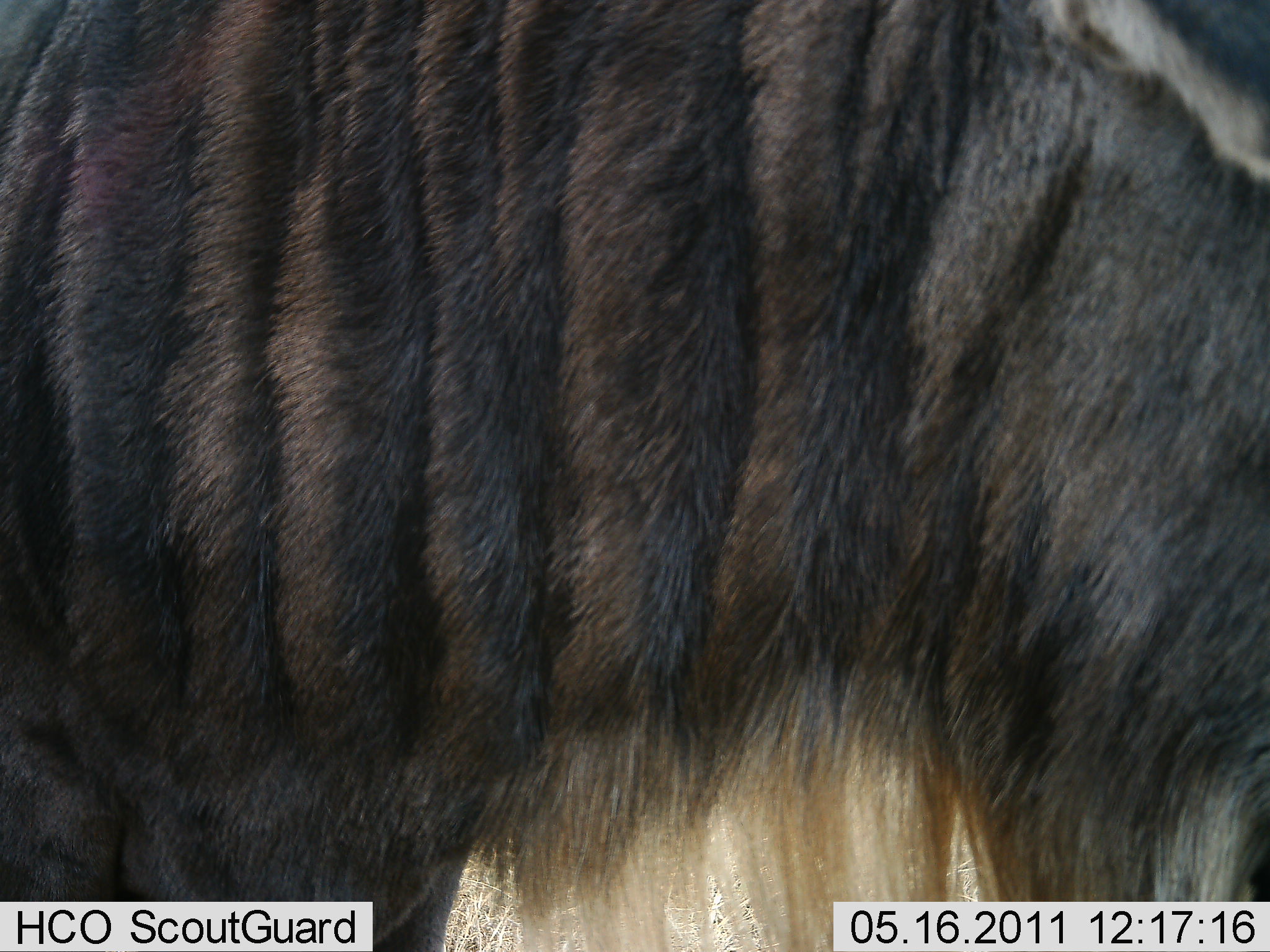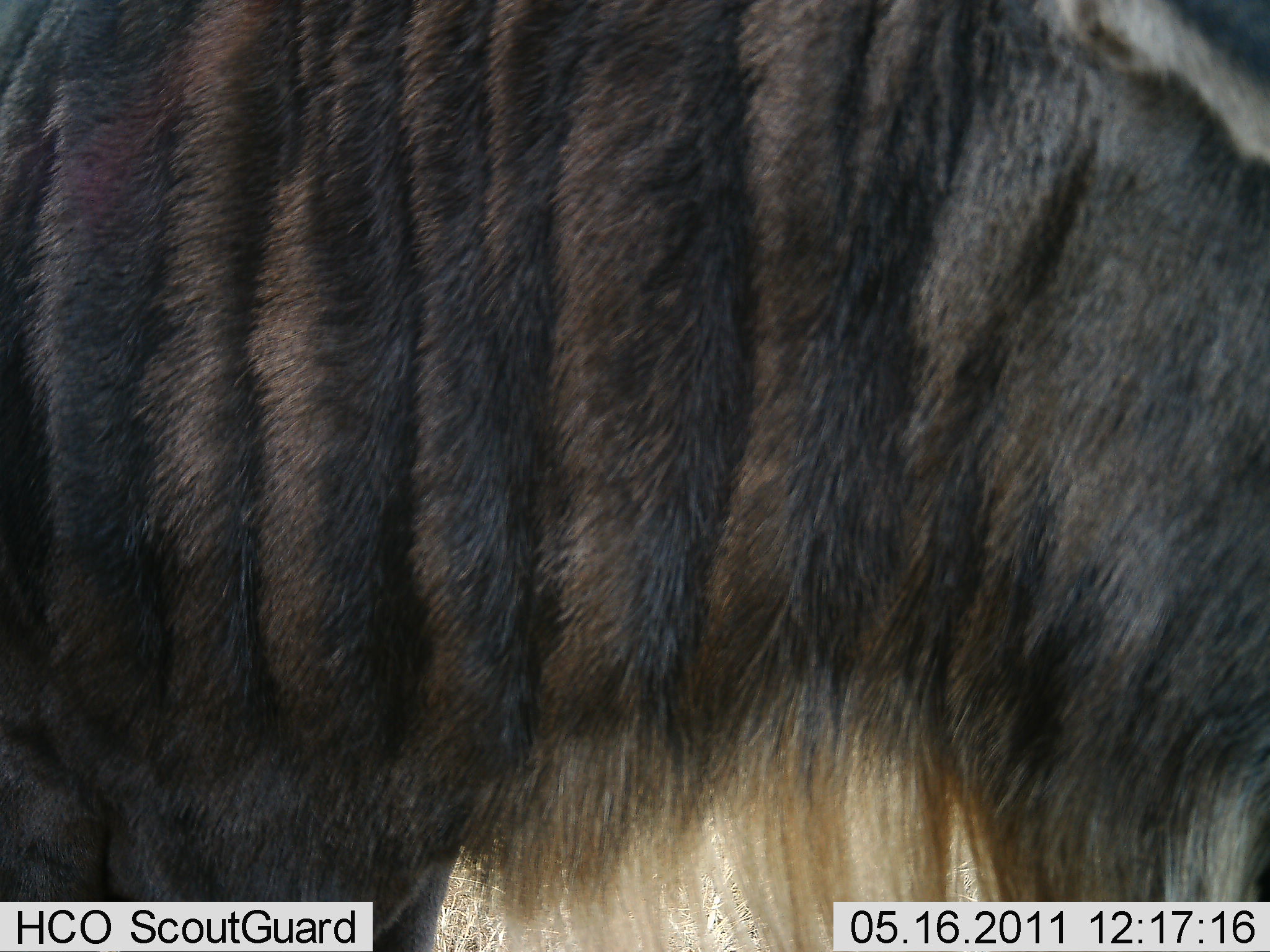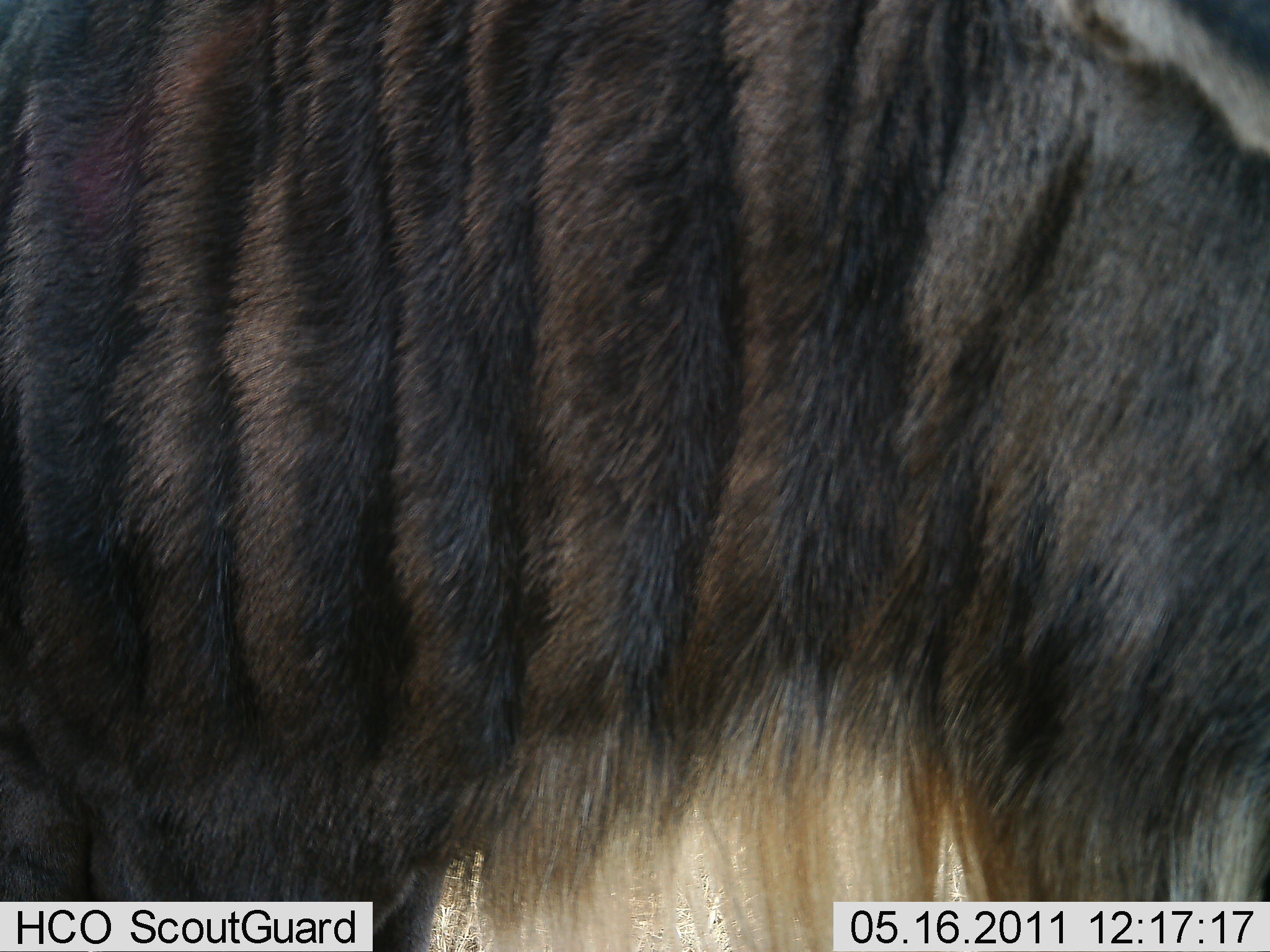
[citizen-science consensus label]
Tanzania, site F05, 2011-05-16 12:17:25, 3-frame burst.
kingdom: Animalia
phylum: Chordata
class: Mammalia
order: Artiodactyla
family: Bovidae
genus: Connochaetes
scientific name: Connochaetes taurinus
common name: blue wildebeest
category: wildebeest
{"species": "wildebeest (blue wildebeest) (Connochaetes taurinus)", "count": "1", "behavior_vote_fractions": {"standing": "90%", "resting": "0%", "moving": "10%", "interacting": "0%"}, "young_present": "0%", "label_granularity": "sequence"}